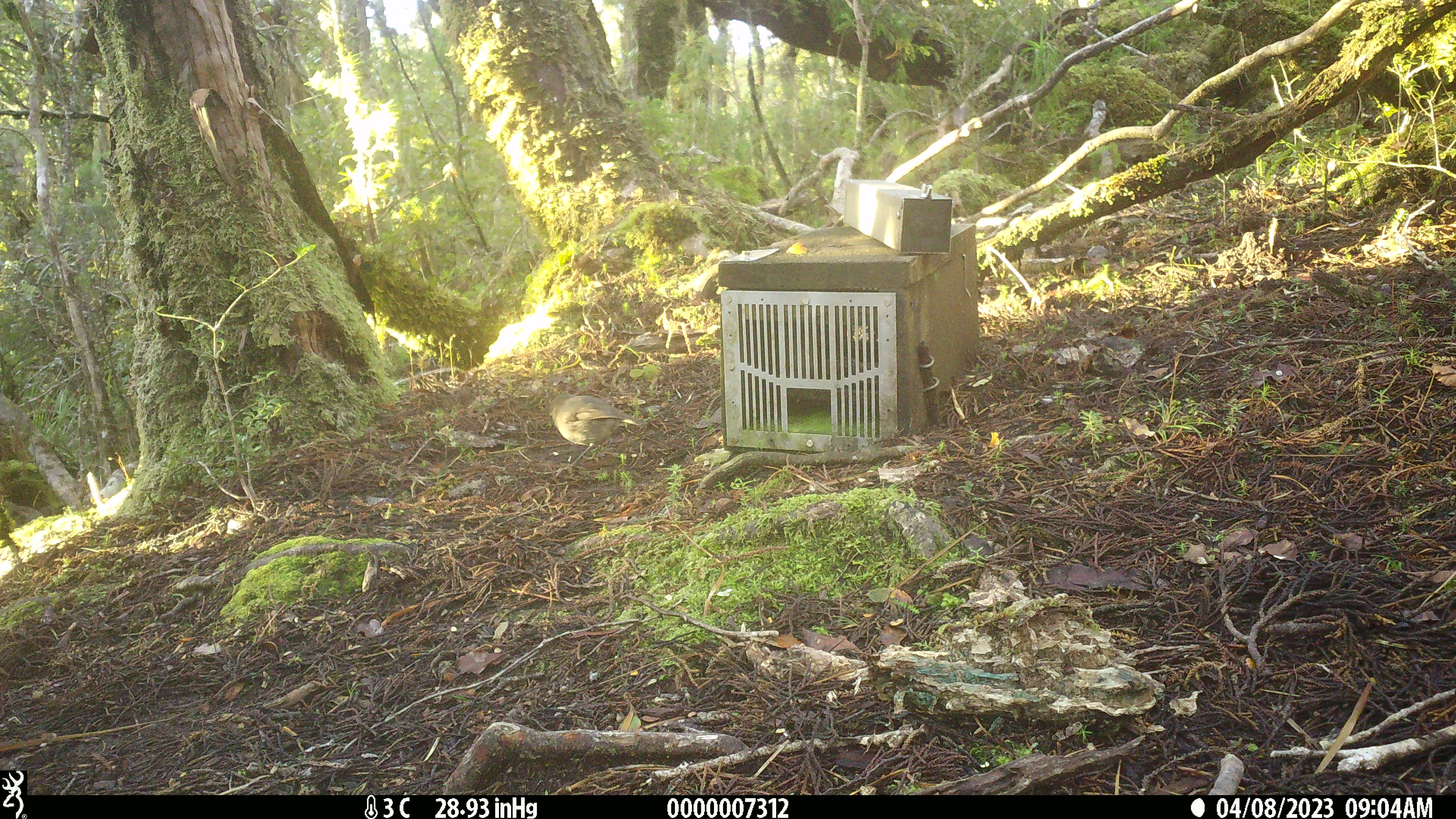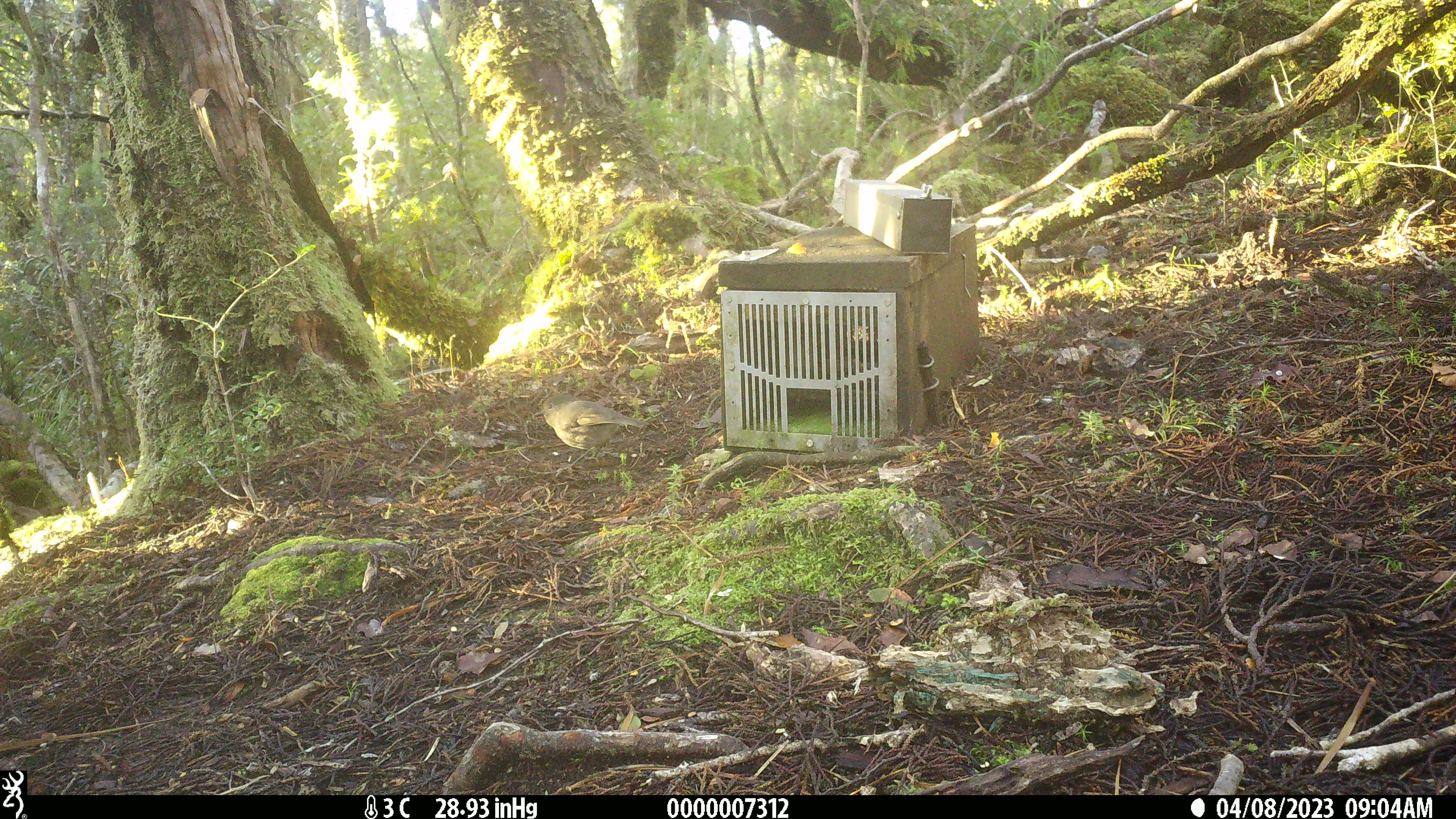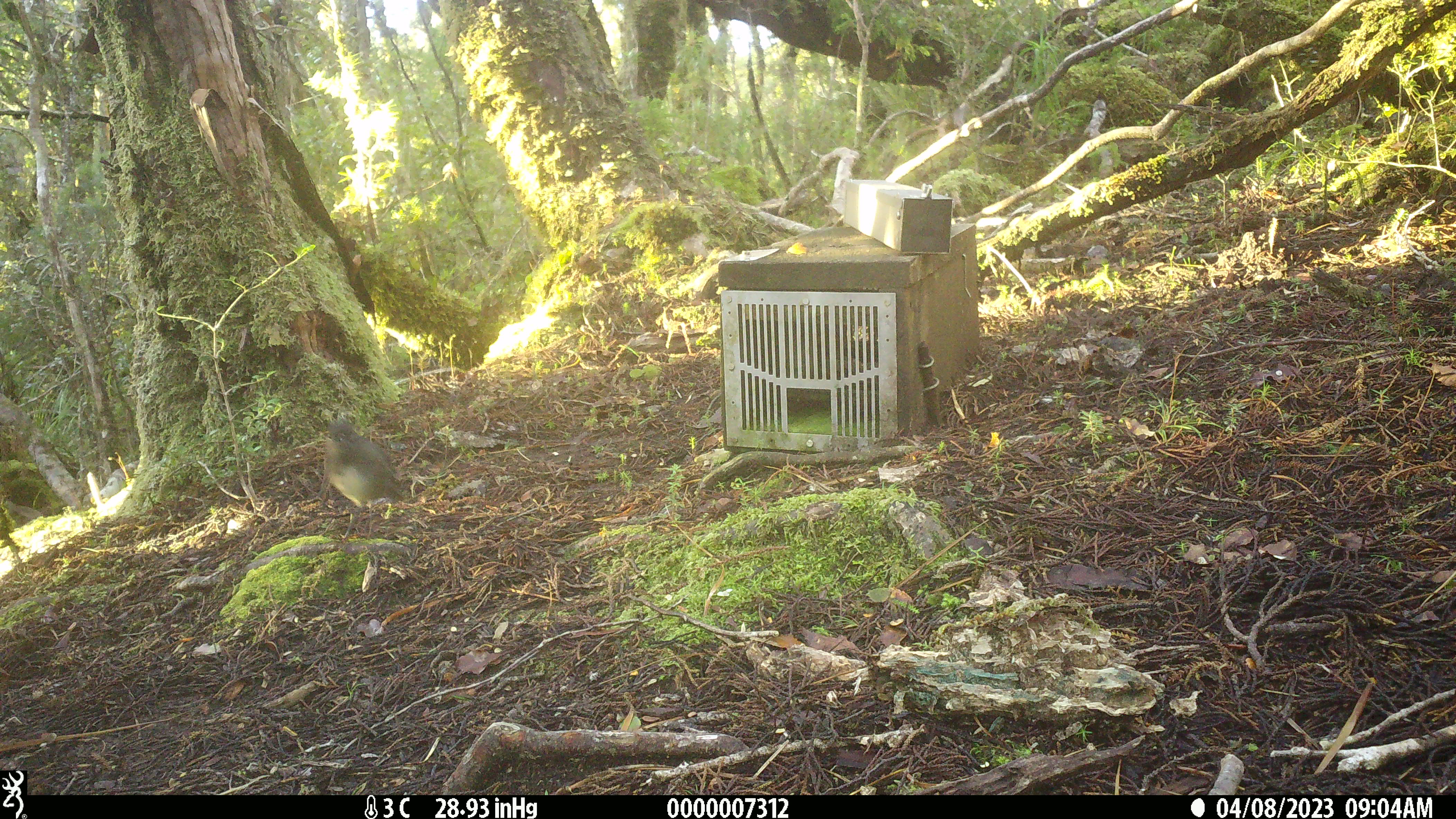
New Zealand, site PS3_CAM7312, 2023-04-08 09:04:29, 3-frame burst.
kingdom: Animalia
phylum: Chordata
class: Aves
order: Passeriformes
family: Petroicidae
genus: Petroica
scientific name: Petroica australis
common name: new zealand robin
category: robin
Robin (new zealand robin) (Petroica australis).